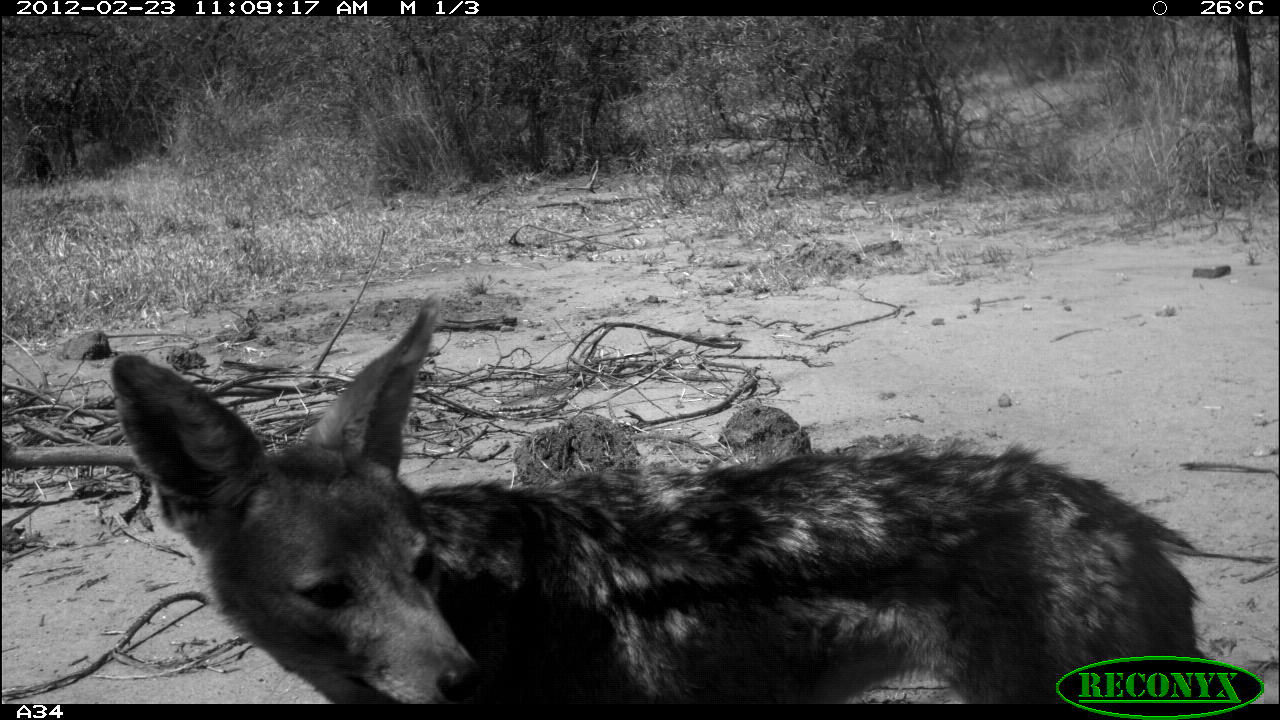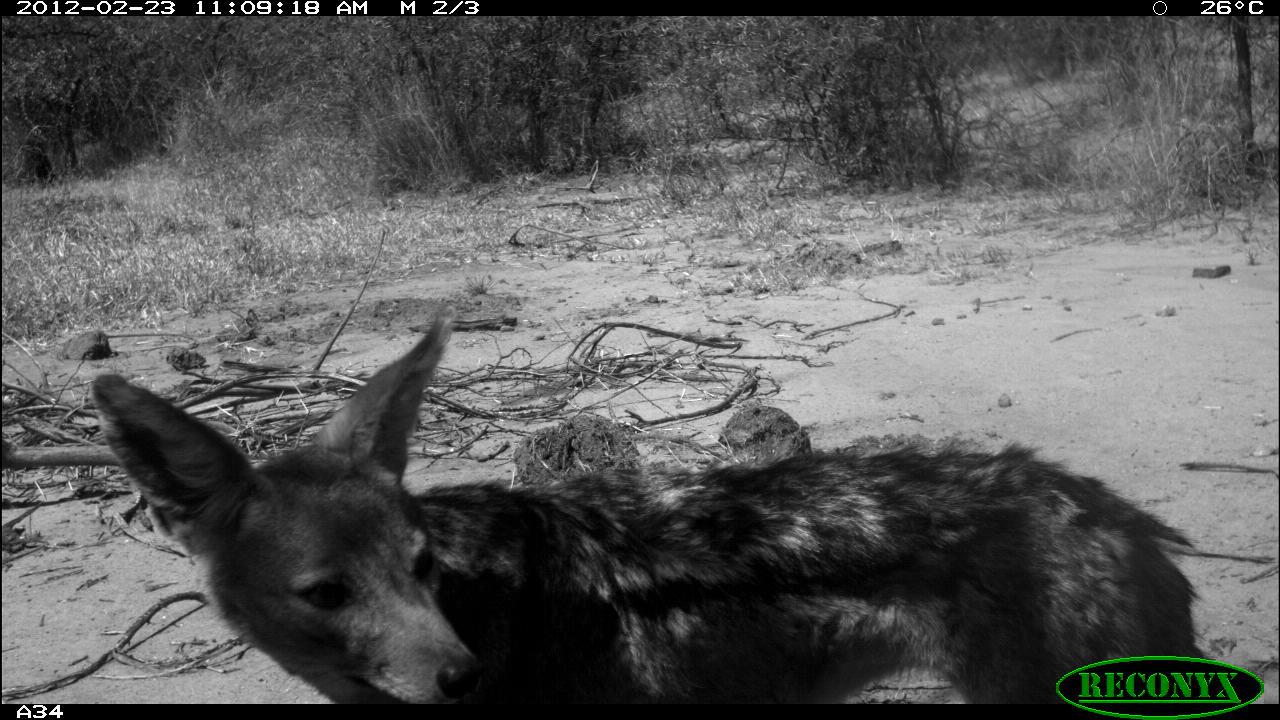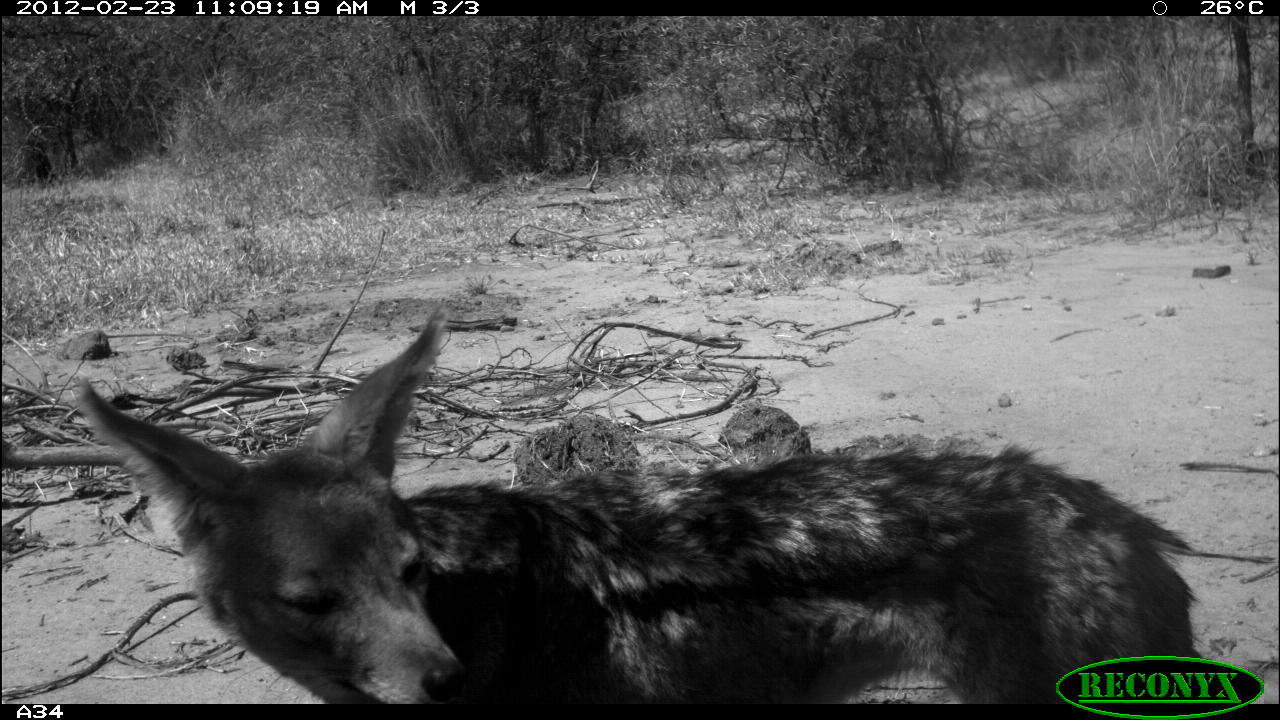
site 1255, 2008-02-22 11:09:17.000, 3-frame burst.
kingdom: Animalia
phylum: Chordata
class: Mammalia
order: Carnivora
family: Canidae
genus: Lupulella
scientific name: Lupulella mesomelas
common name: black-backed jackal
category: canis mesomelas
Canis mesomelas (black-backed jackal) (Lupulella mesomelas), count 1.